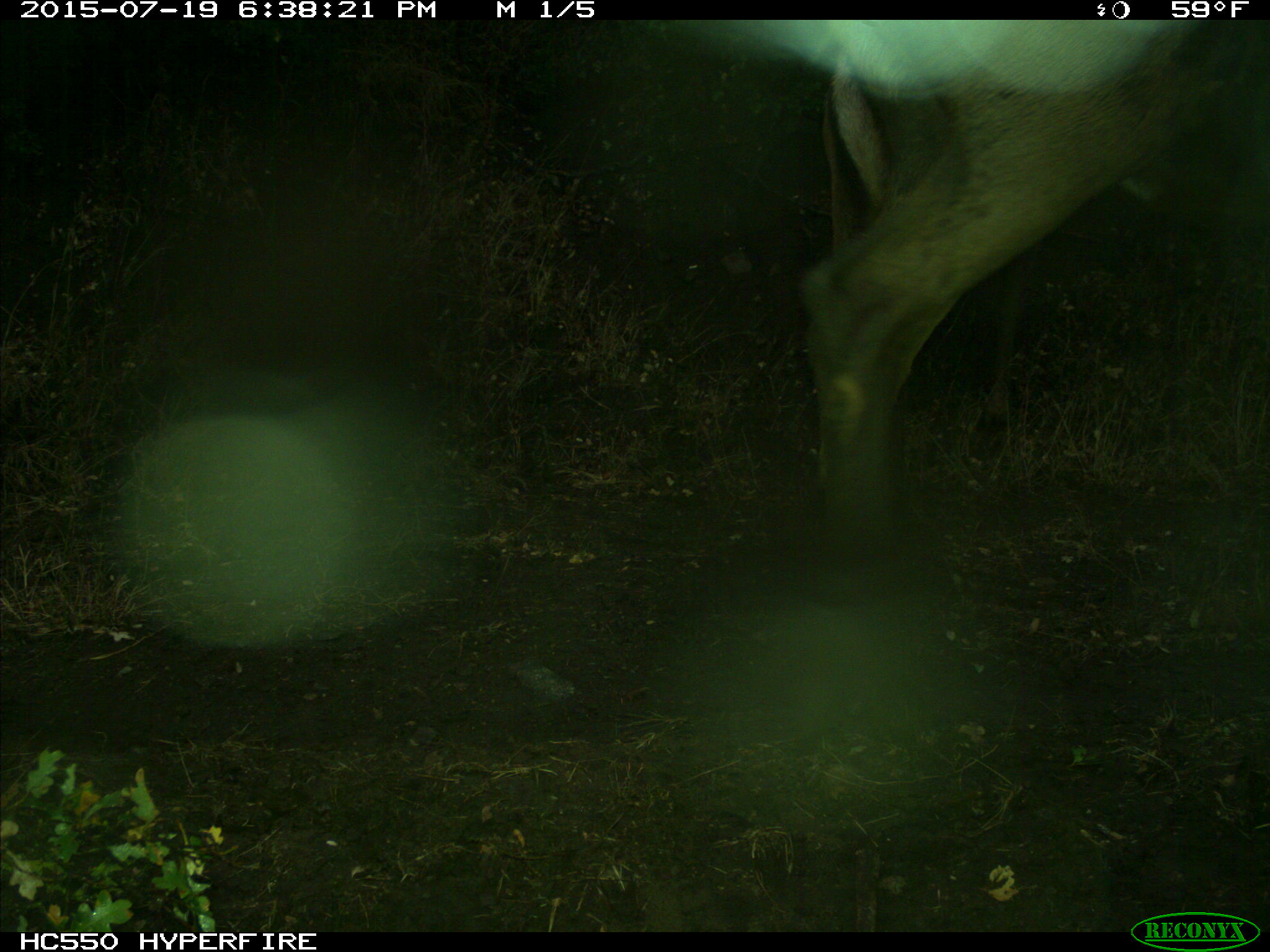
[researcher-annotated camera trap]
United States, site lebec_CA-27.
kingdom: Animalia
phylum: Chordata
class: Mammalia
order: Artiodactyla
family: Cervidae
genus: Cervus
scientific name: Cervus canadensis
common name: elk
Cervus canadensis (elk).